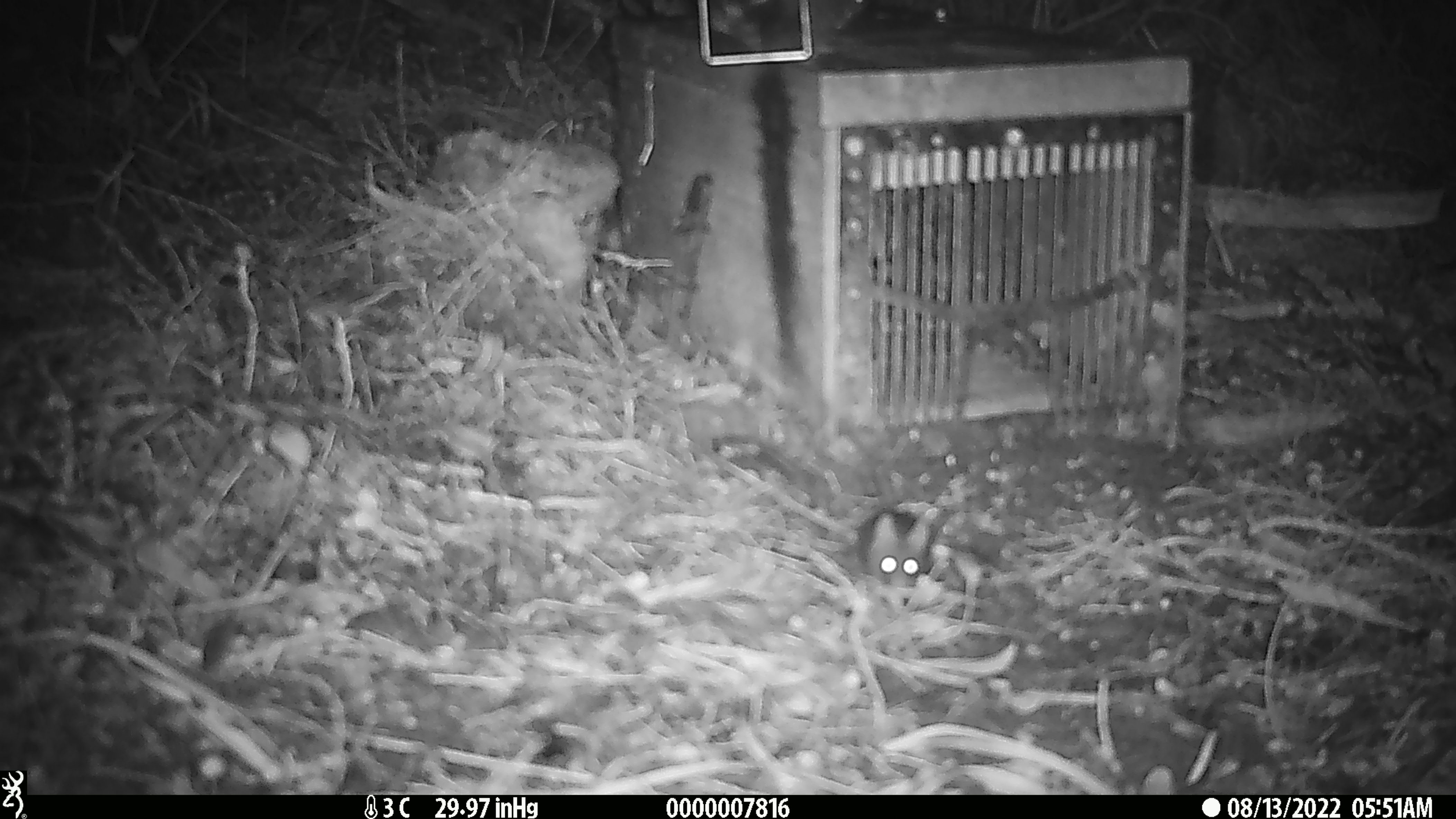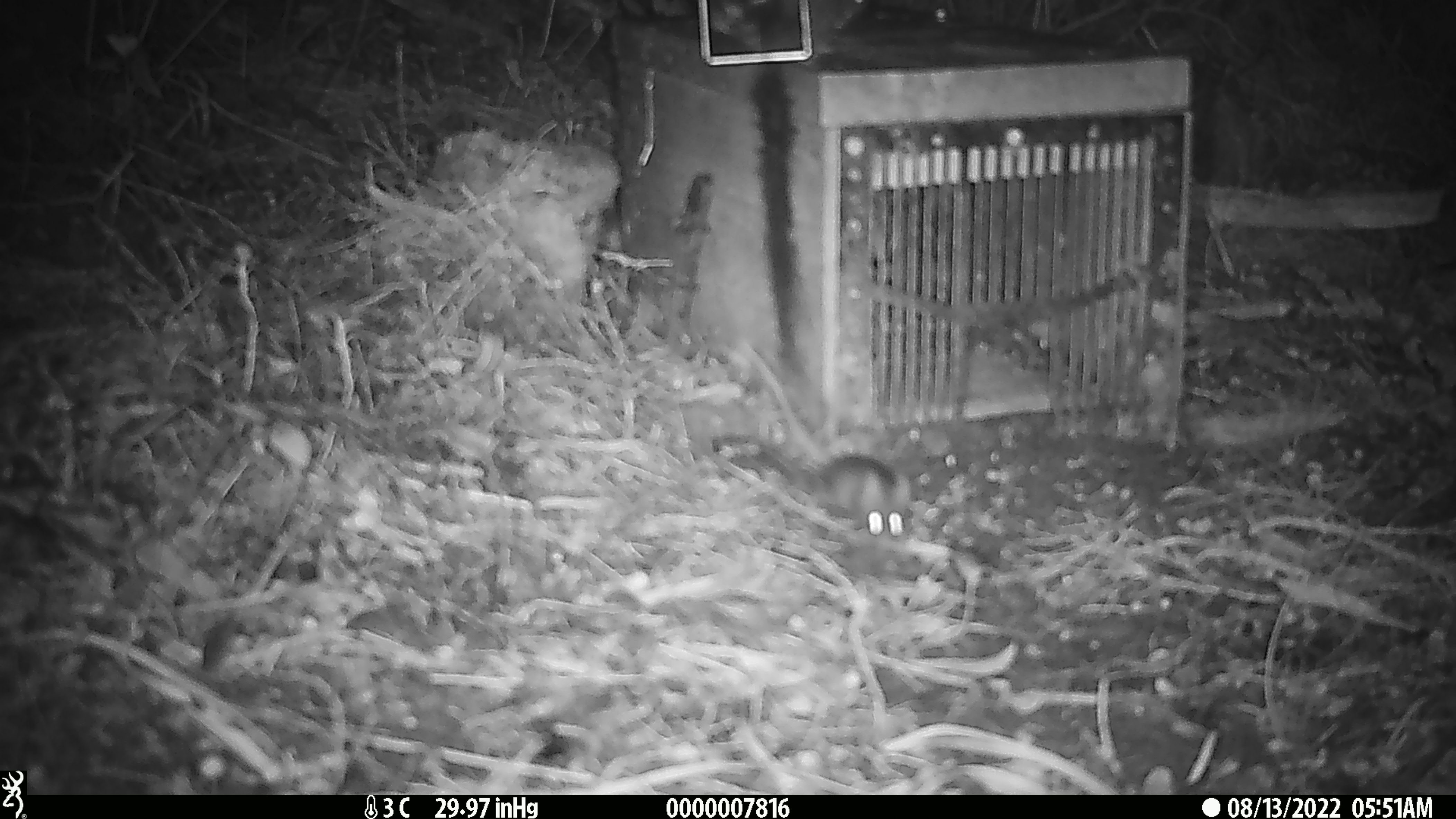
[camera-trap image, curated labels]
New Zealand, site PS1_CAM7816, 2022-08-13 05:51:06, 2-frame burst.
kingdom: Animalia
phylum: Chordata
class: Mammalia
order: Rodentia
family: Muridae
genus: Mus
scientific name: Mus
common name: mouse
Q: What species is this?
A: Mouse (Mus).